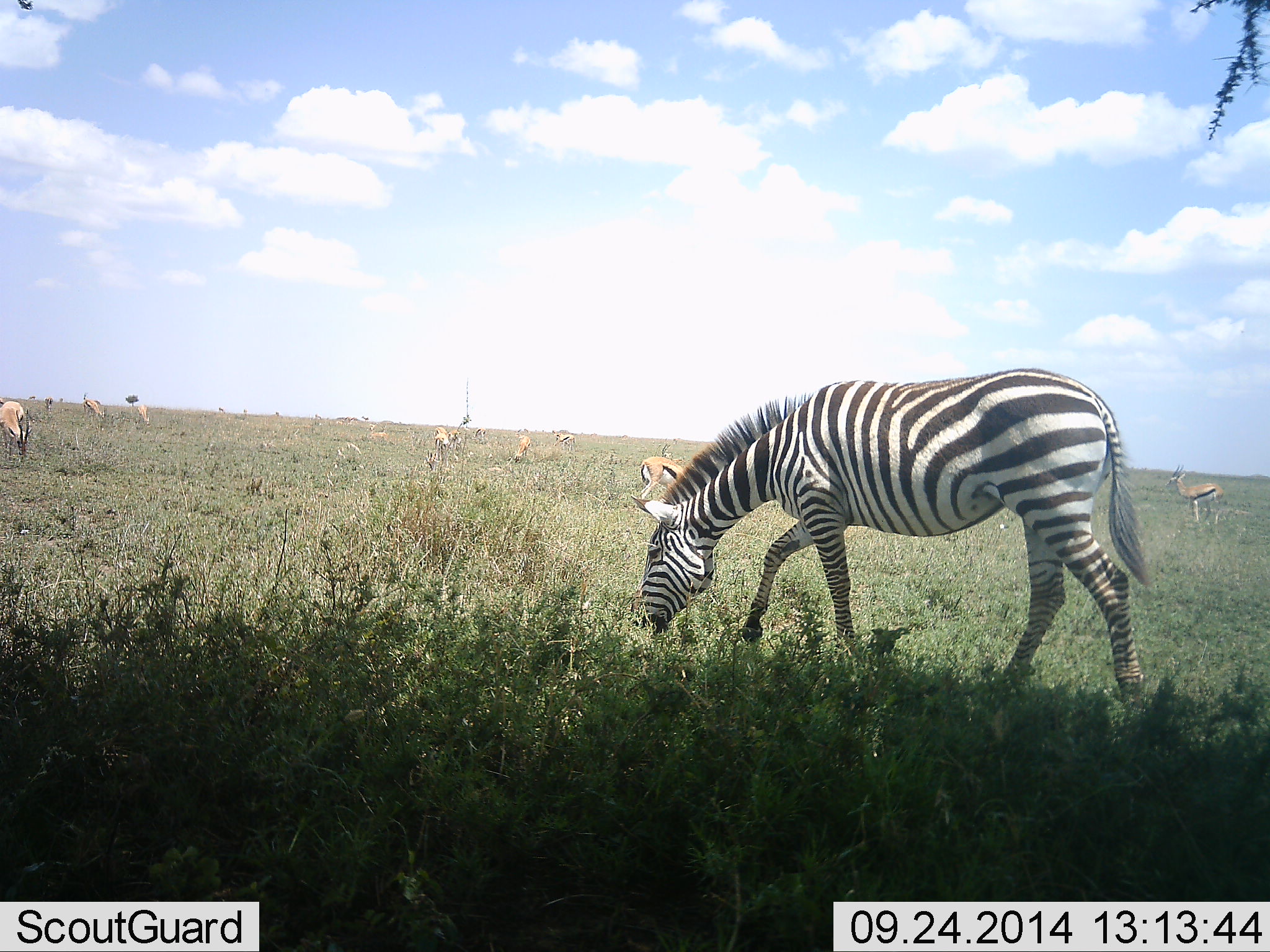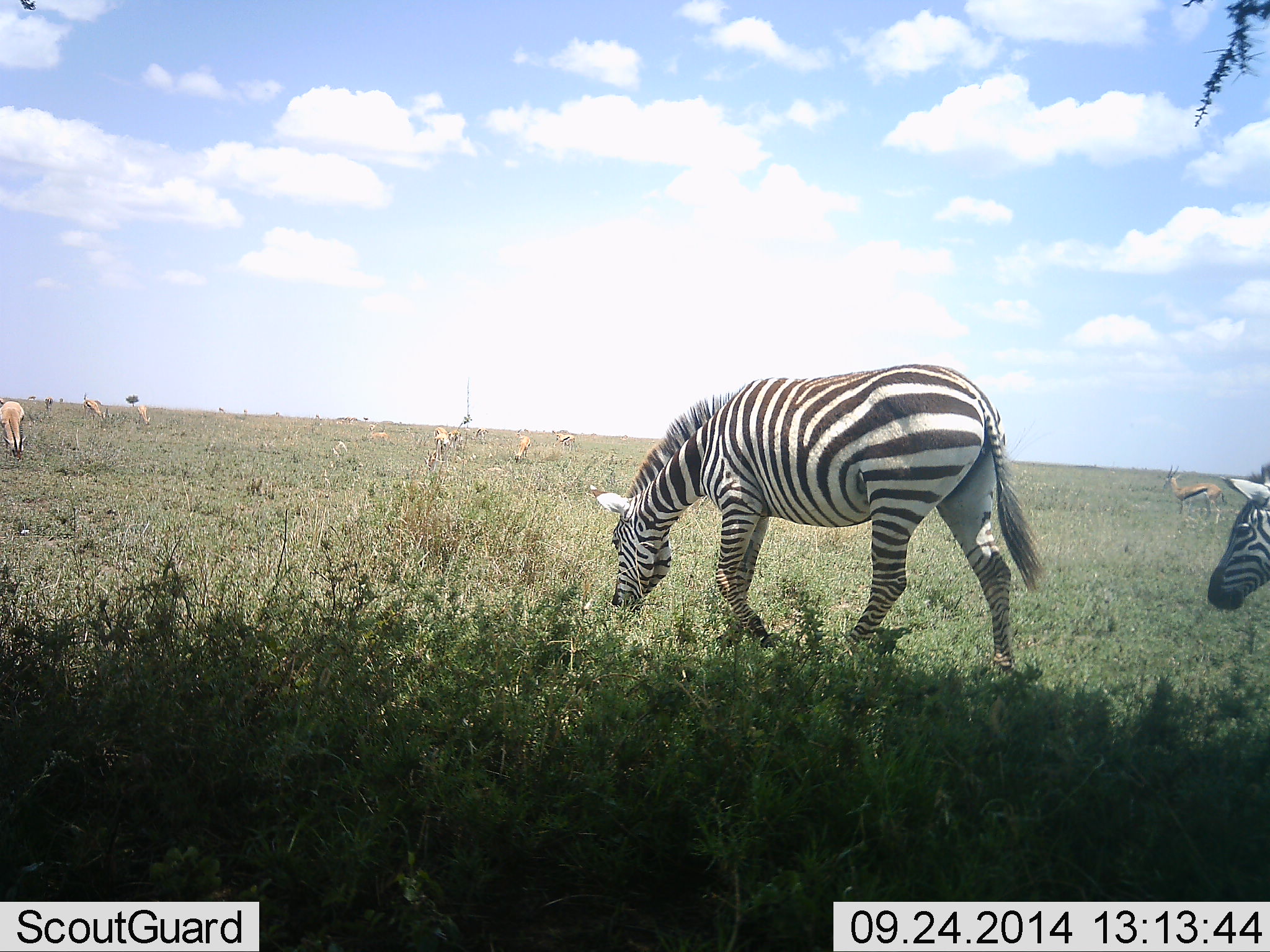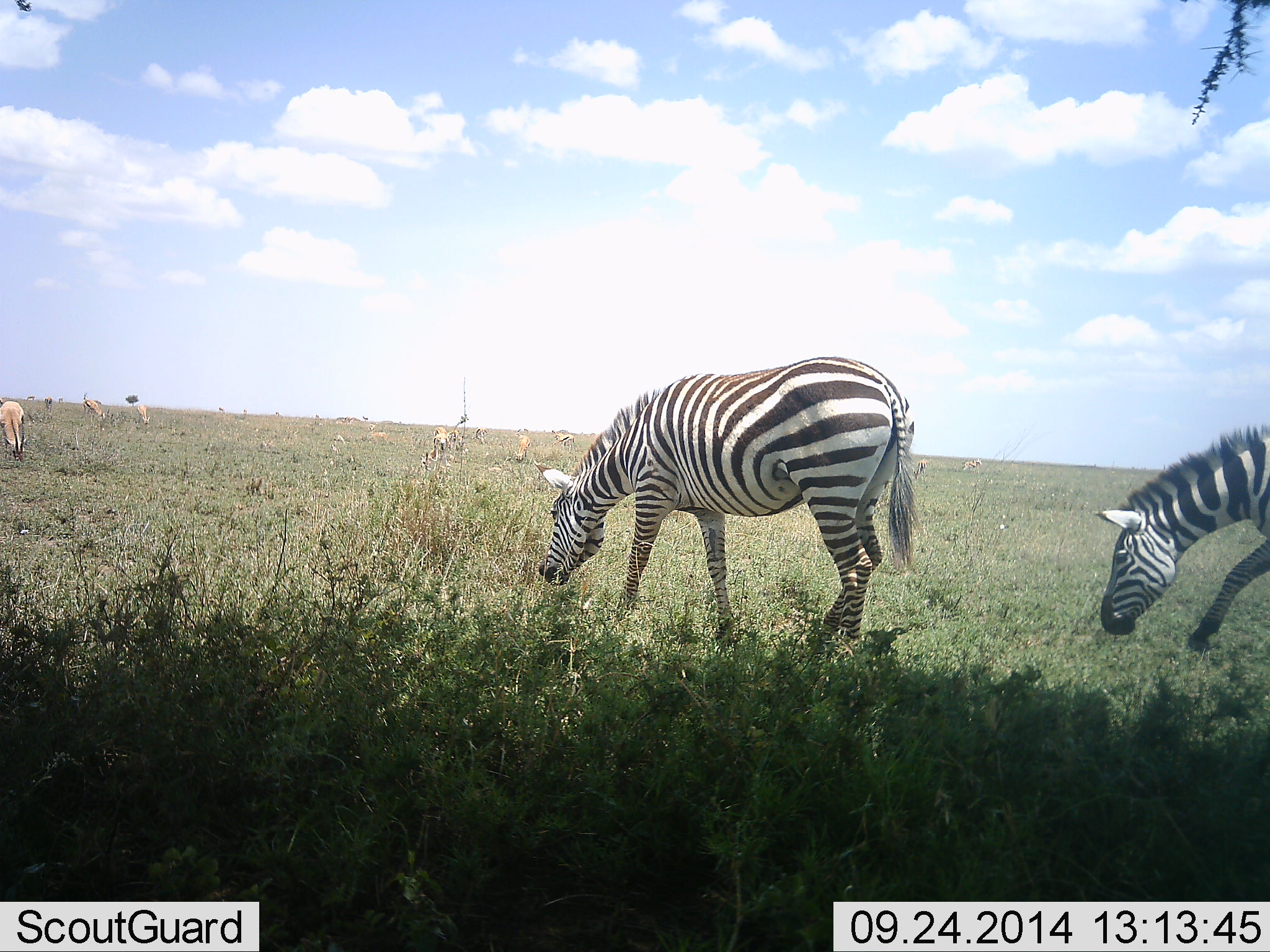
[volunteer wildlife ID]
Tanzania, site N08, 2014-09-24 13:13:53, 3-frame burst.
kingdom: Animalia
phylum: Chordata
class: Mammalia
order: Artiodactyla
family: Bovidae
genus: Eudorcas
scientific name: Eudorcas thomsonii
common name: thomson's gazelle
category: gazellethomsons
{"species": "gazellethomsons (thomson's gazelle) (Eudorcas thomsonii)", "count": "11-50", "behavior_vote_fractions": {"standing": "80%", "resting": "10%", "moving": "0%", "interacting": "0%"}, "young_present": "0%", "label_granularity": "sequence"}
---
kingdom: Animalia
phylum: Chordata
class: Mammalia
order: Perissodactyla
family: Equidae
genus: Equus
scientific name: Equus quagga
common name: plains zebra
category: zebra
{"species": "zebra (plains zebra) (Equus quagga)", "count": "2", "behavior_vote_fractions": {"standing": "18%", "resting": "0%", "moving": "82%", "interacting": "0%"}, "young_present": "0%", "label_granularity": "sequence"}